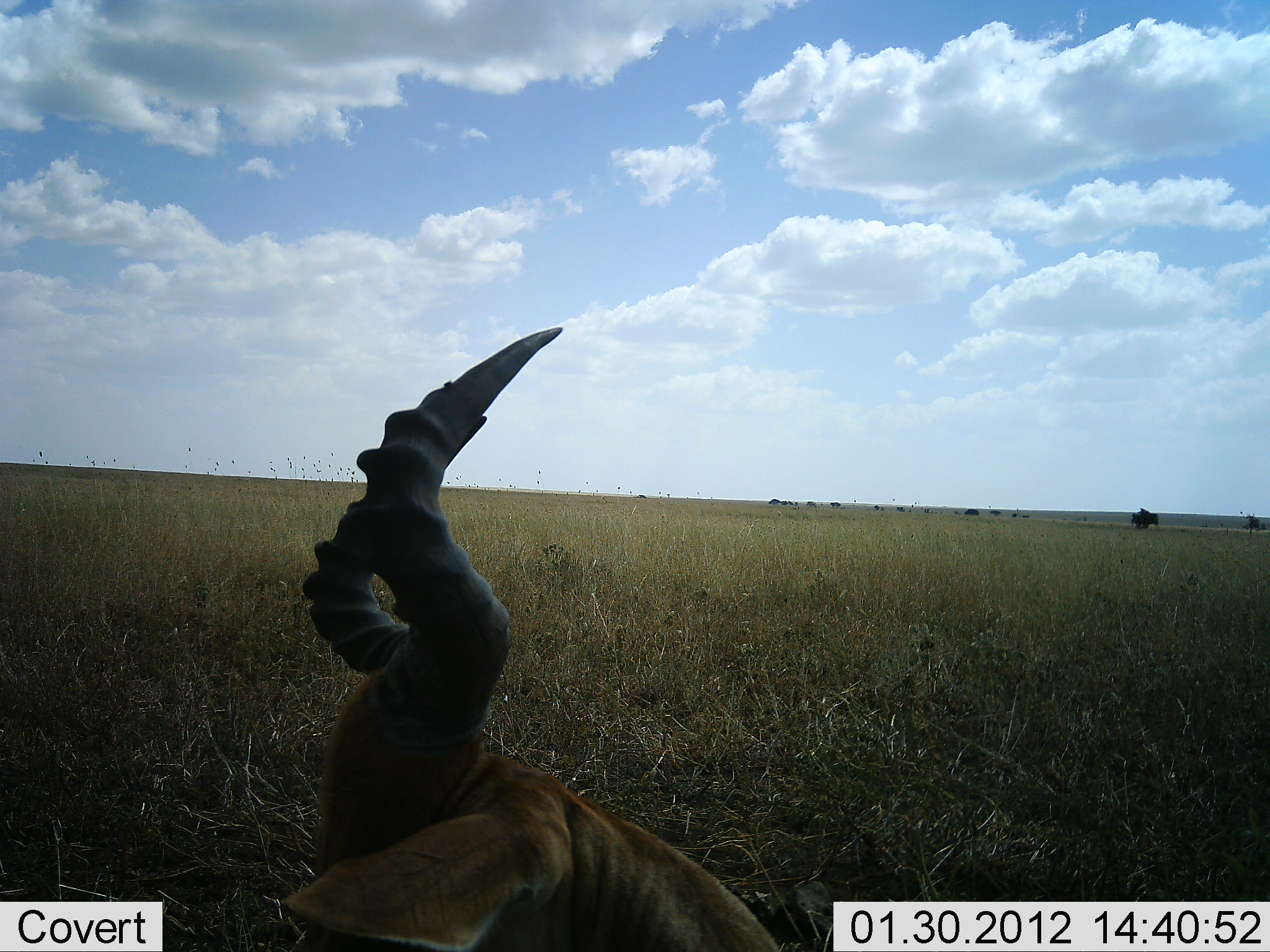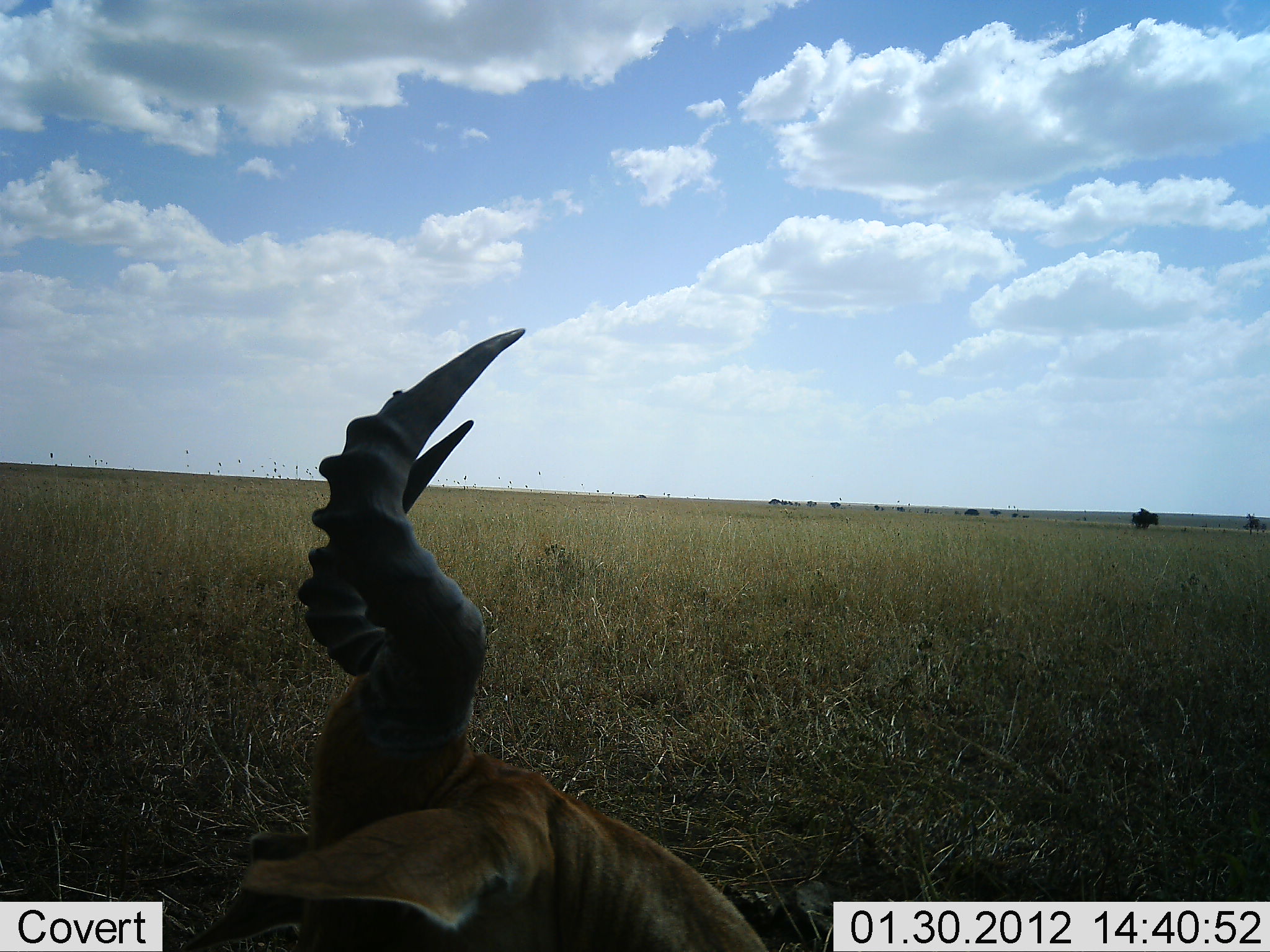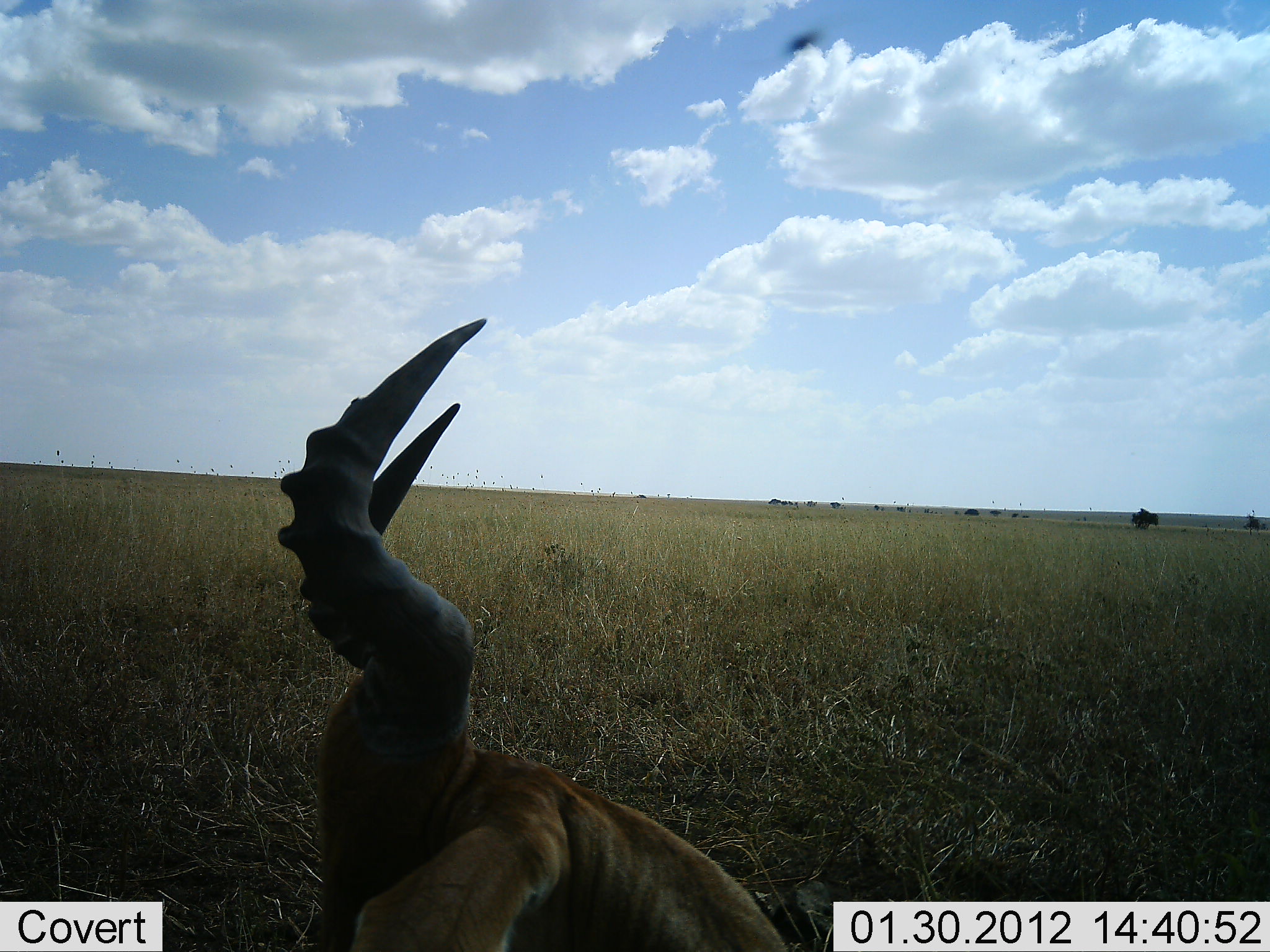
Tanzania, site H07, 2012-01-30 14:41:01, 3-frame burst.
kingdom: Animalia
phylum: Chordata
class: Mammalia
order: Artiodactyla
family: Bovidae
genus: Alcelaphus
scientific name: Alcelaphus buselaphus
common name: hartebeest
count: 1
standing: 17%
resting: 83%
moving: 0%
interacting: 0%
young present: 0%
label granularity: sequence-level